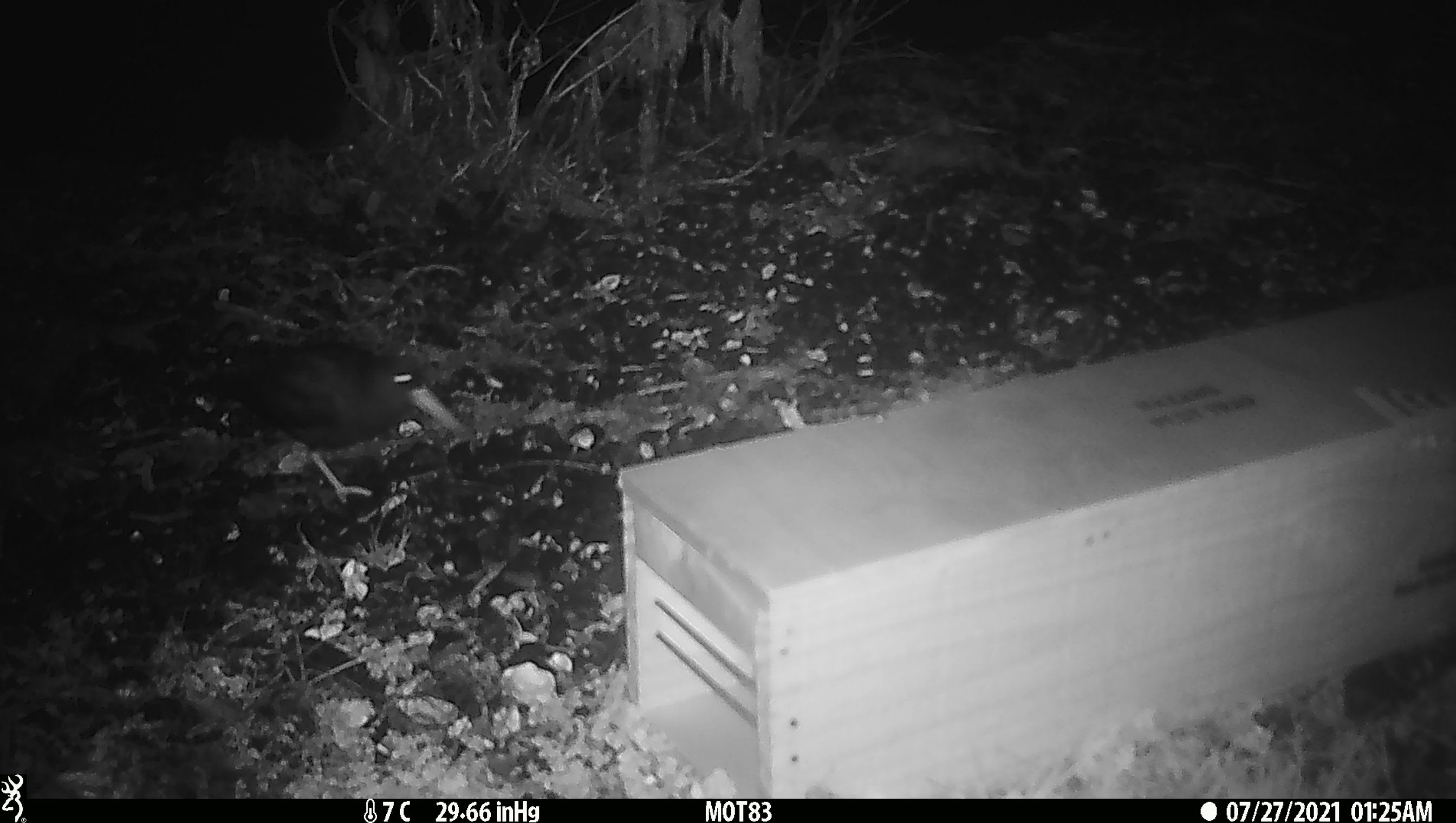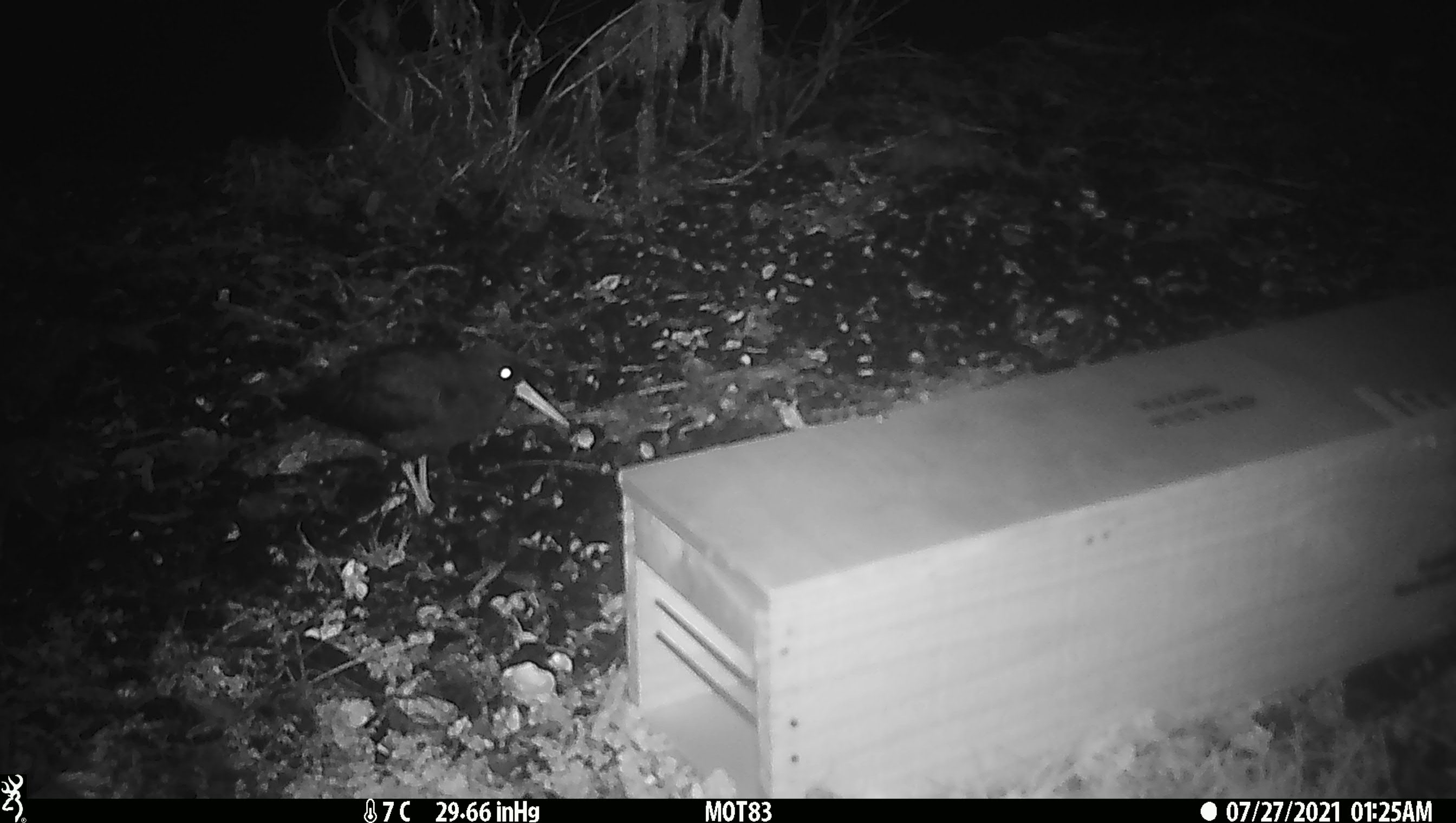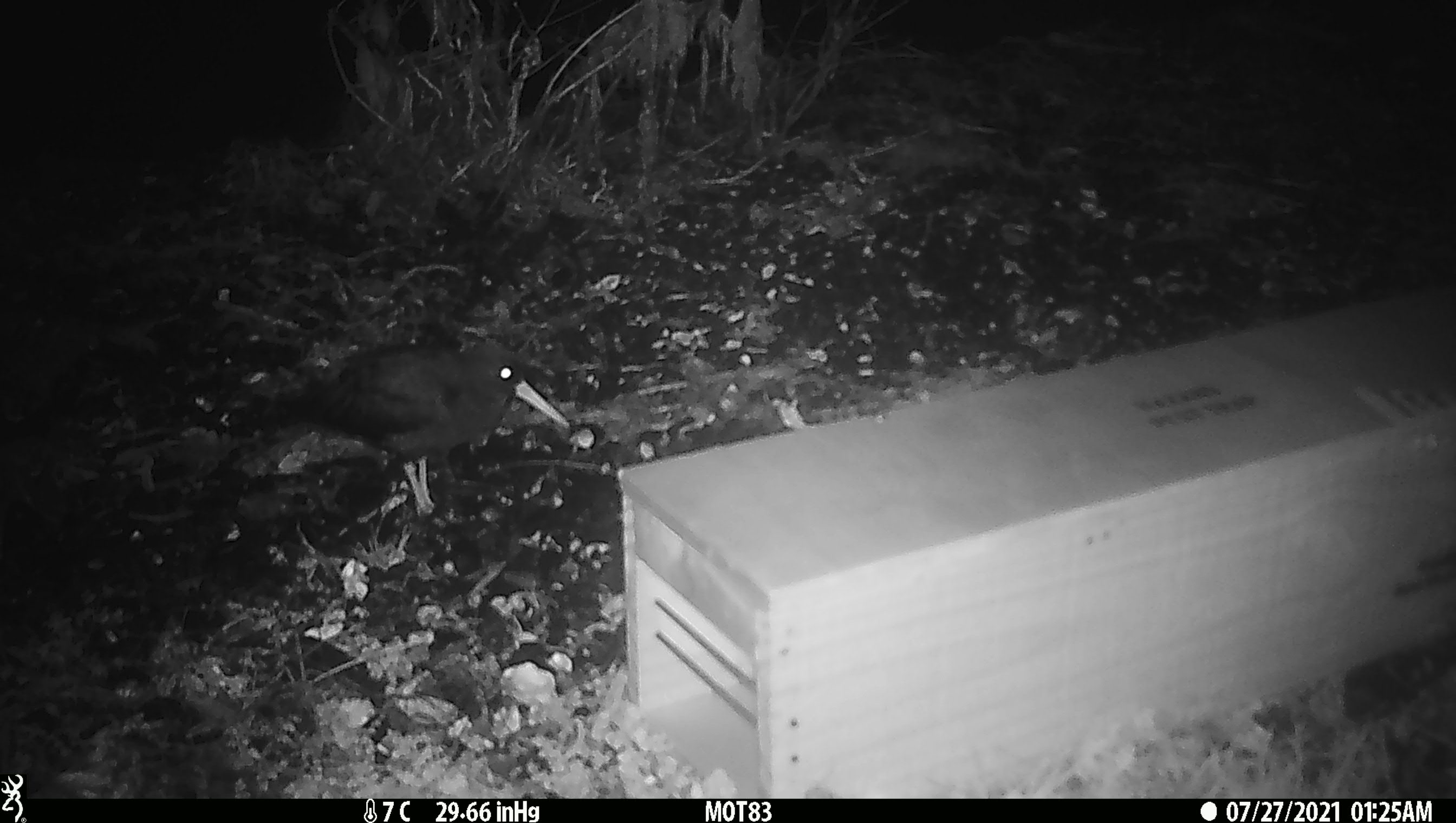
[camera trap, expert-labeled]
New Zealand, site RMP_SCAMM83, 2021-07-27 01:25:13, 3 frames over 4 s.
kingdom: Animalia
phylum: Chordata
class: Aves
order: Charadriiformes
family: Haematopodidae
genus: Haematopus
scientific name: Haematopus unicolor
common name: variable oystercatcher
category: oystercatcher